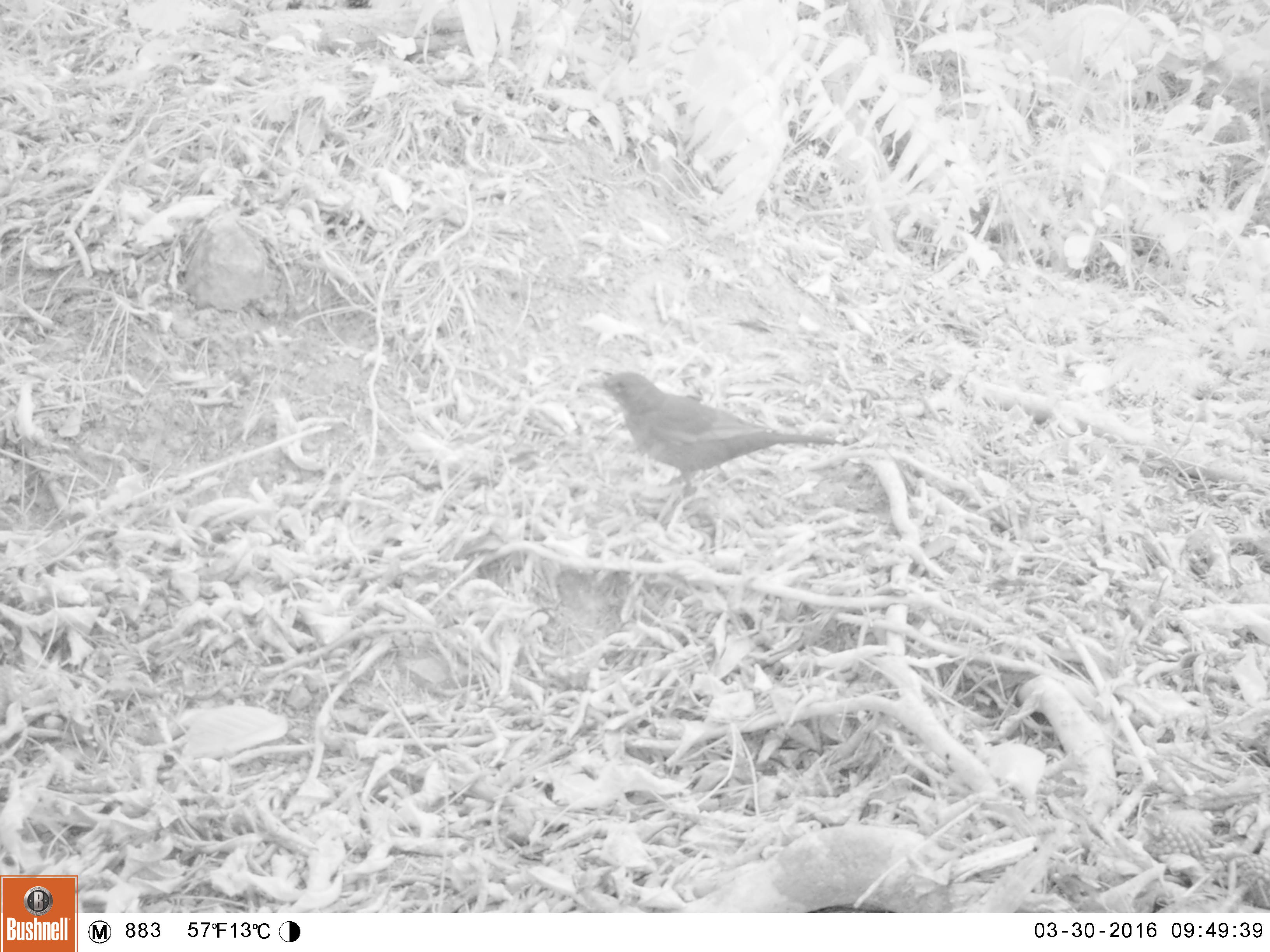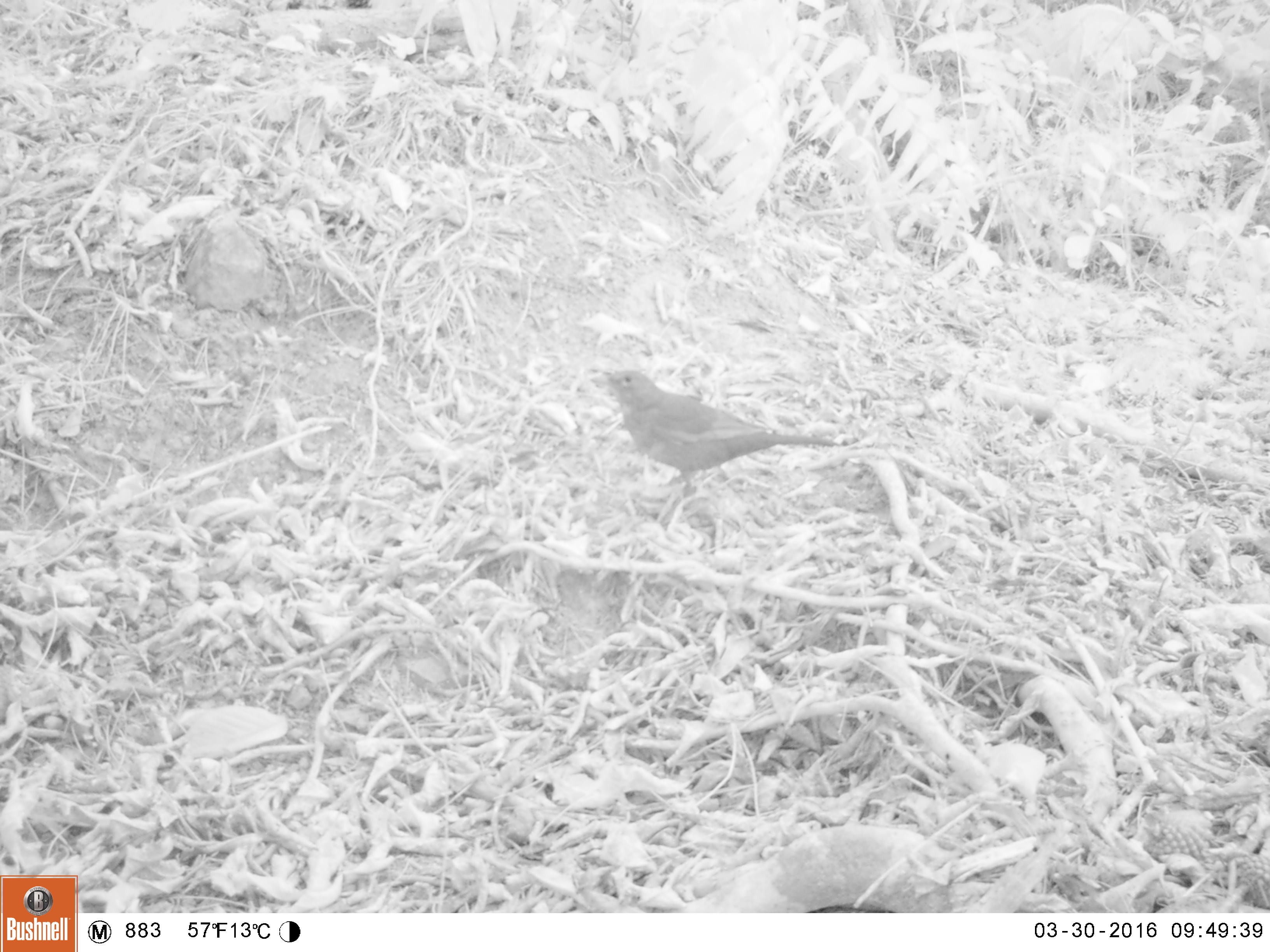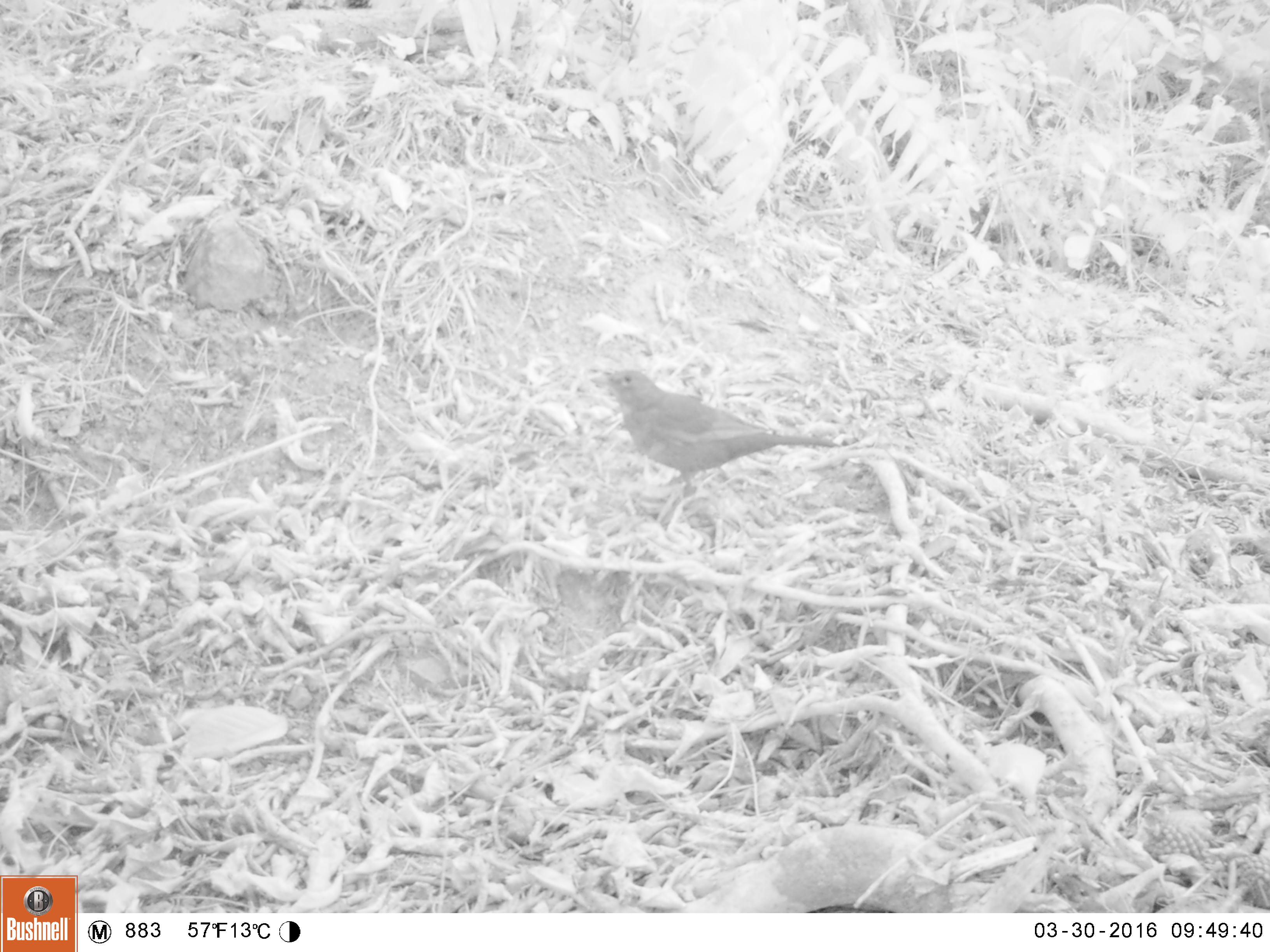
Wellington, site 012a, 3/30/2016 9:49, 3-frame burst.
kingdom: Animalia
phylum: Chordata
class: Aves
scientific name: Aves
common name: bird